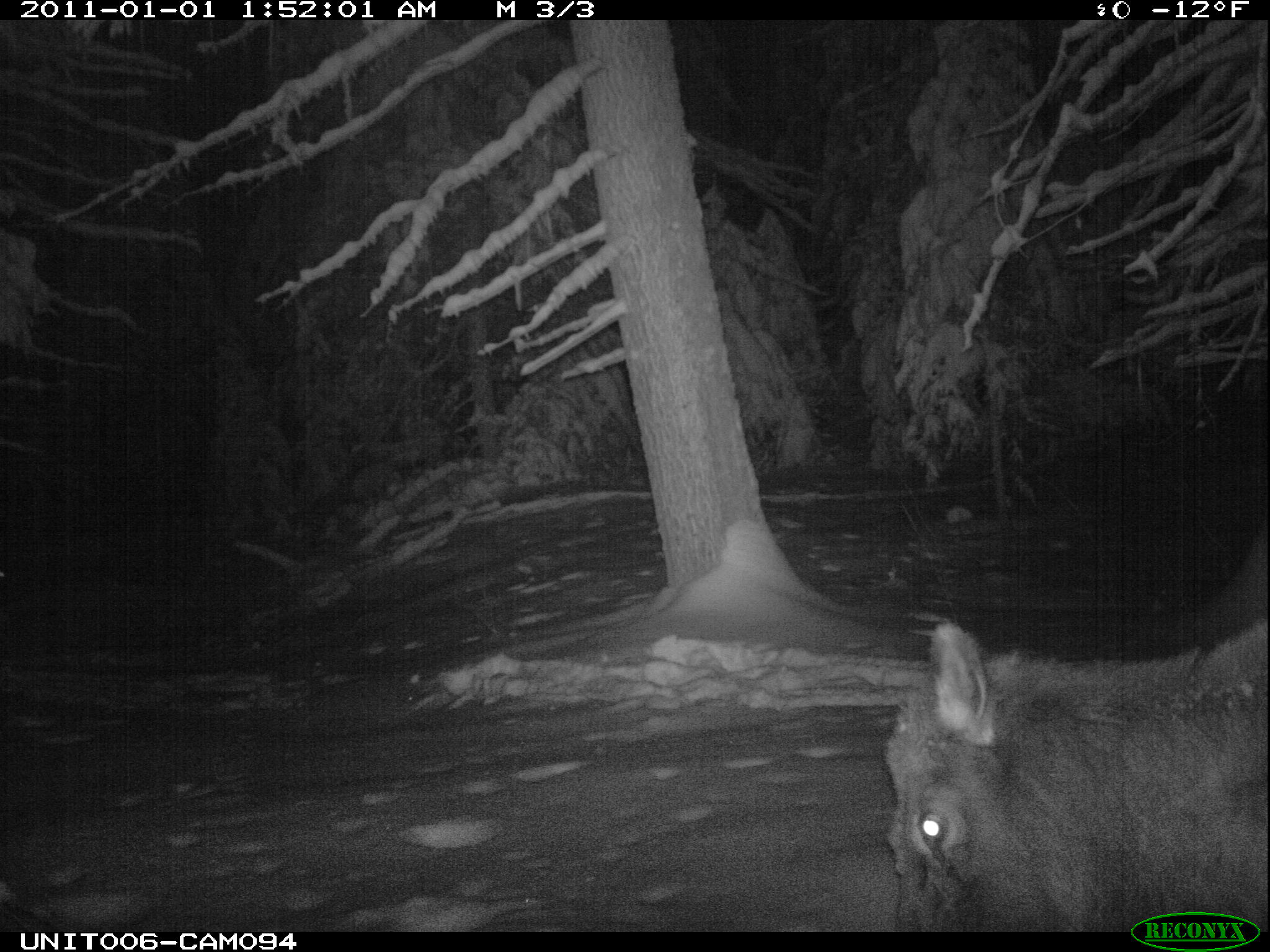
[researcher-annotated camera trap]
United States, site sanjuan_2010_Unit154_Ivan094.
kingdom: Animalia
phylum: Chordata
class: Mammalia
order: Artiodactyla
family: Cervidae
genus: Cervus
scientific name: Cervus elaphus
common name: red deer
Cervus elaphus (red deer).